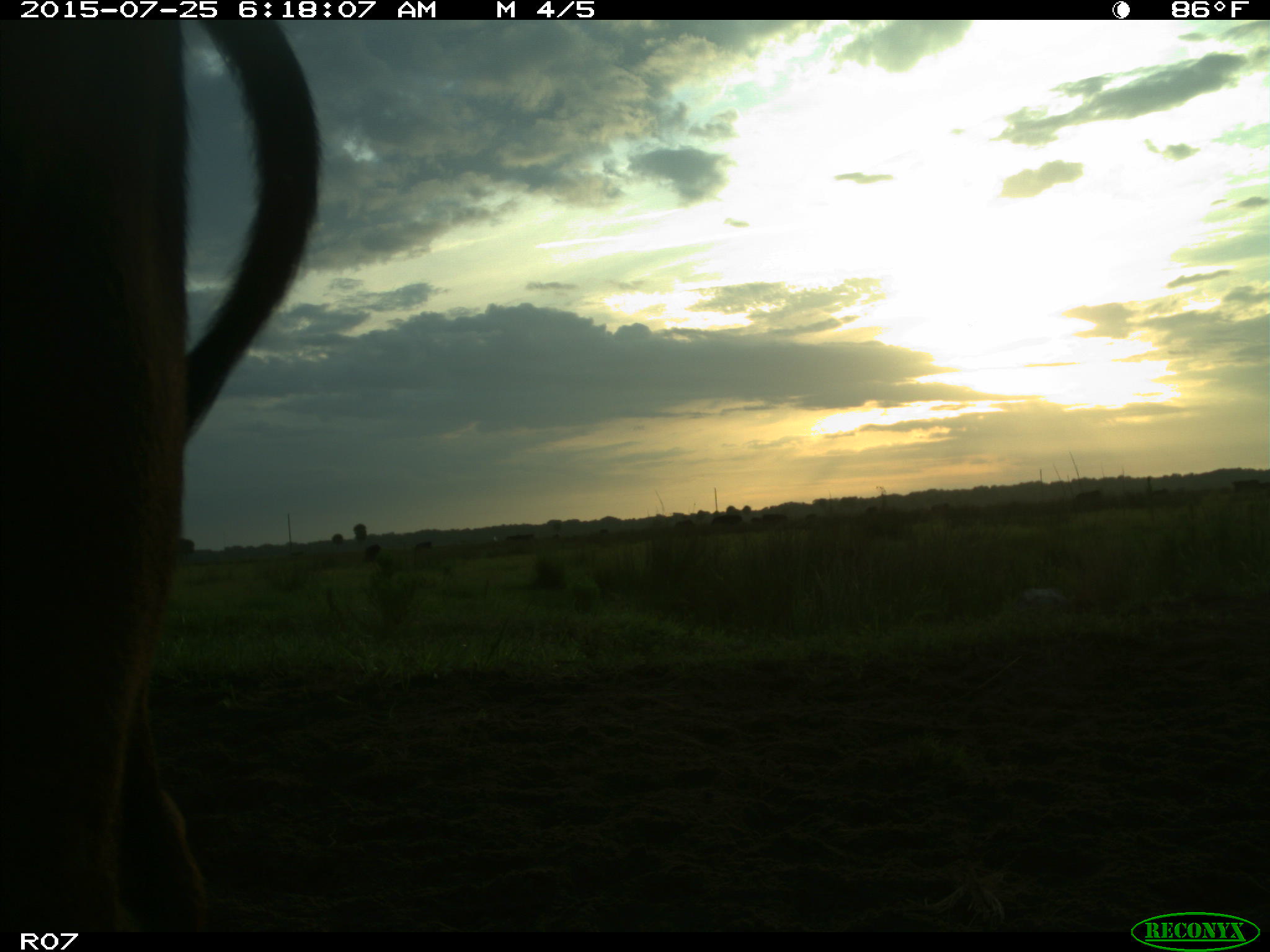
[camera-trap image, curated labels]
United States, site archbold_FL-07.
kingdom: Animalia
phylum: Chordata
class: Mammalia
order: Artiodactyla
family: Bovidae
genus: Bos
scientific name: Bos taurus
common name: domestic cow